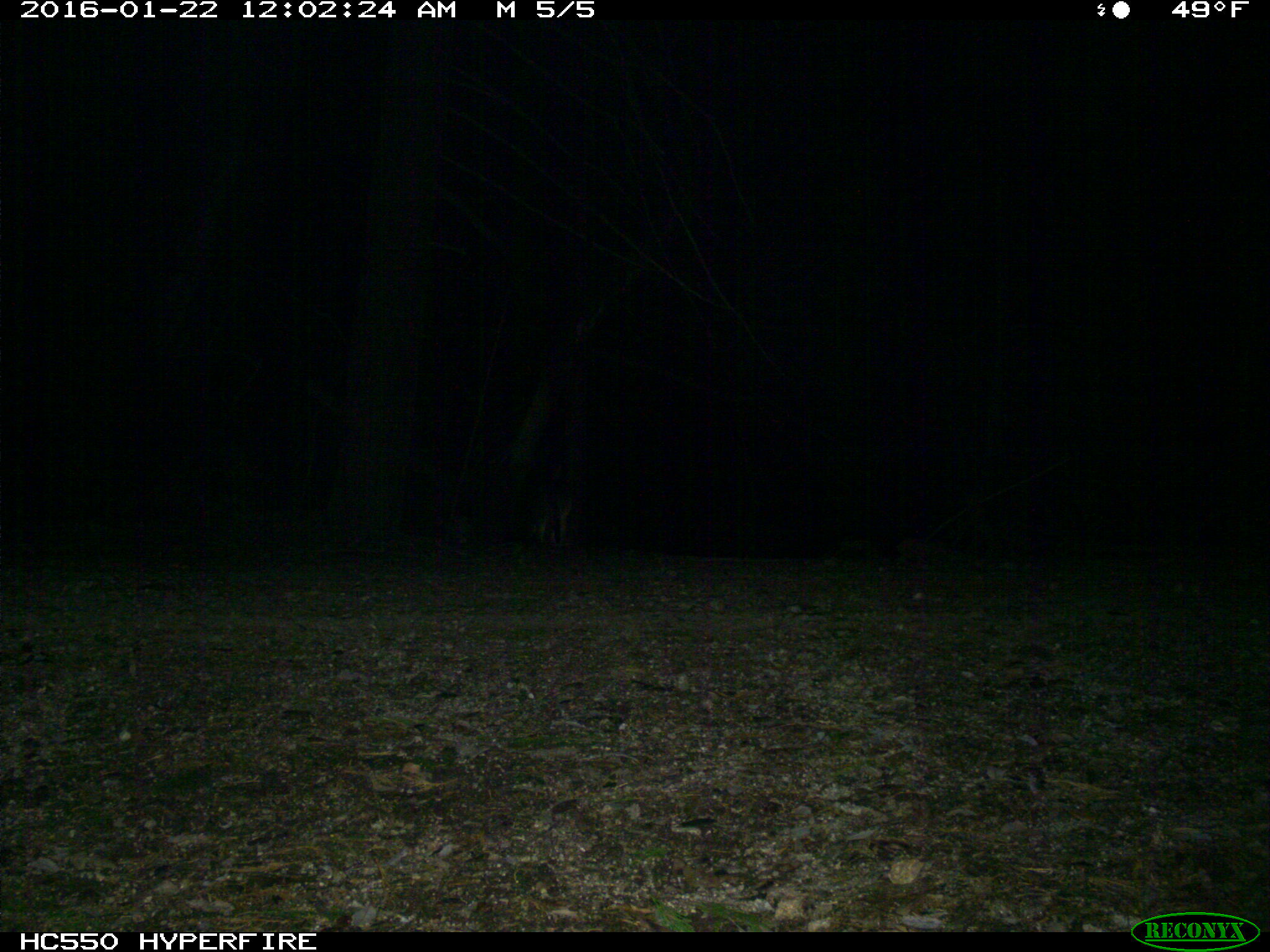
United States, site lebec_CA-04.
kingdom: Animalia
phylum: Chordata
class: Mammalia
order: Carnivora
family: Canidae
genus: Urocyon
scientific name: Urocyon cinereoargenteus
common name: gray fox